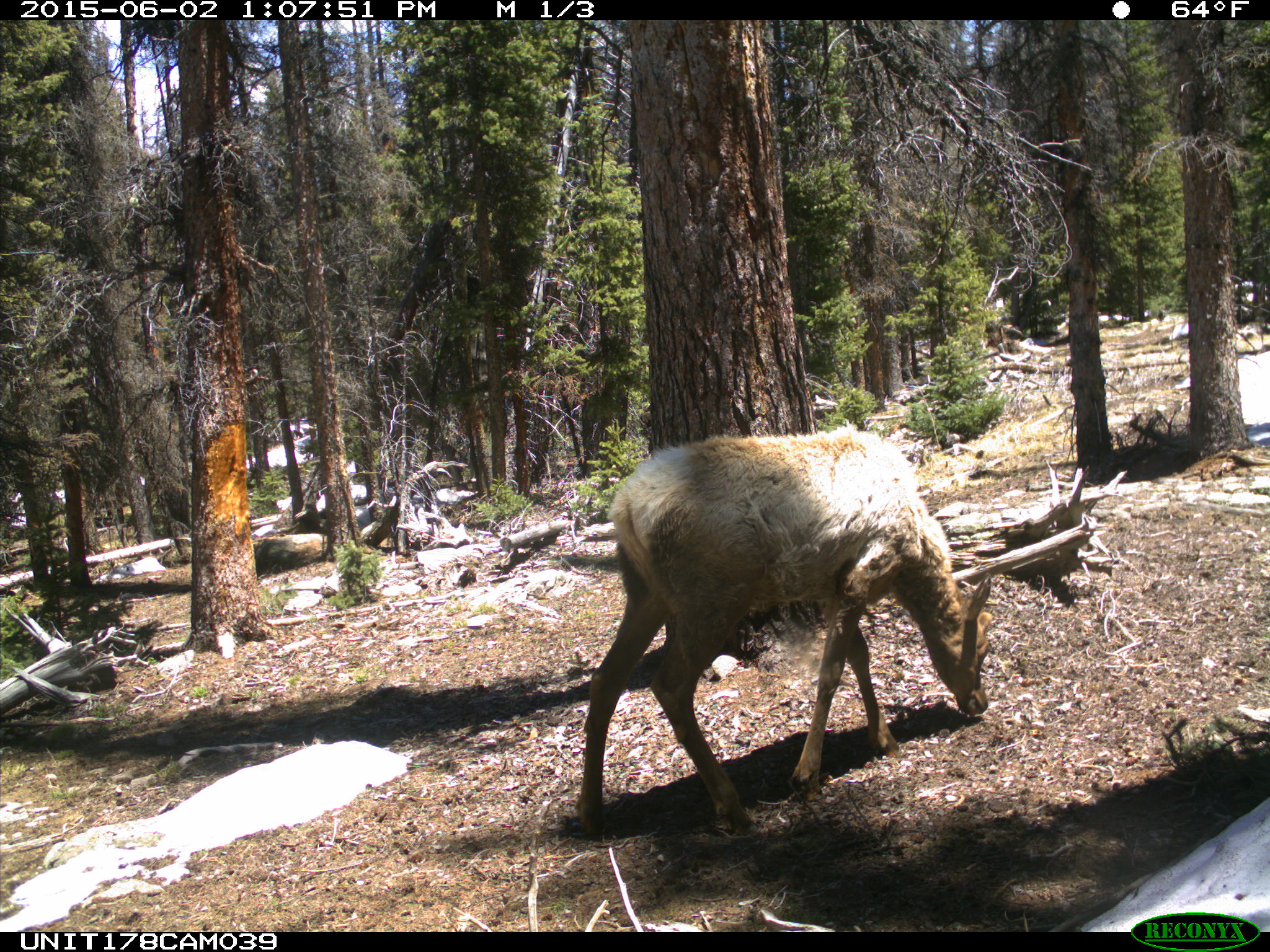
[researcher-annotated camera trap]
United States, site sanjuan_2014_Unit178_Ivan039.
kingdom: Animalia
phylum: Chordata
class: Mammalia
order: Artiodactyla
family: Cervidae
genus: Cervus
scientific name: Cervus elaphus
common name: red deer